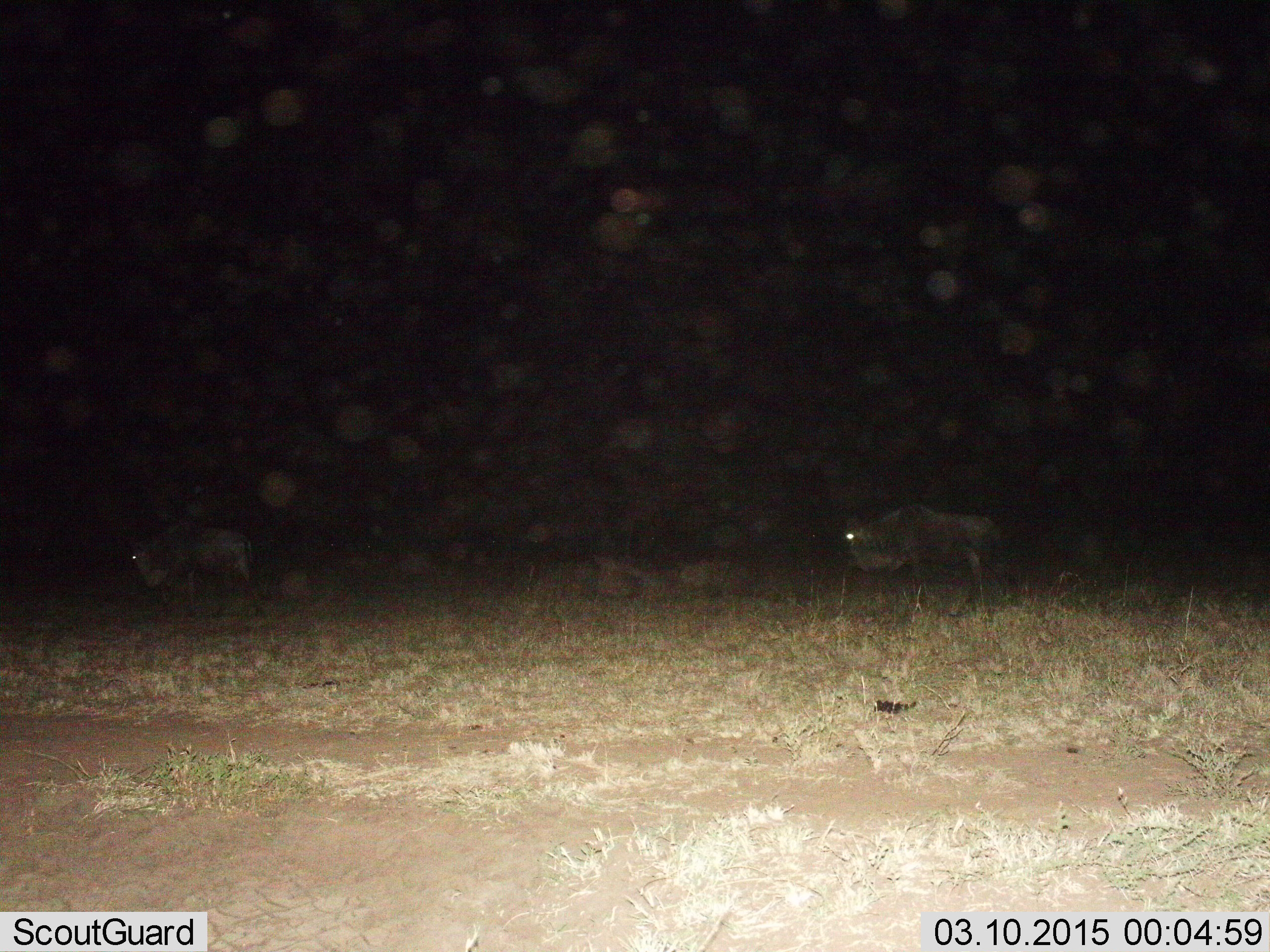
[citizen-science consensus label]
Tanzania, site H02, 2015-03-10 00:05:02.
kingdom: Animalia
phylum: Chordata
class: Mammalia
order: Artiodactyla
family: Bovidae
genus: Connochaetes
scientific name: Connochaetes taurinus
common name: blue wildebeest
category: wildebeest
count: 2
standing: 30%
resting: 0%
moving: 70%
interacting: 0%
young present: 0%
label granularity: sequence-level